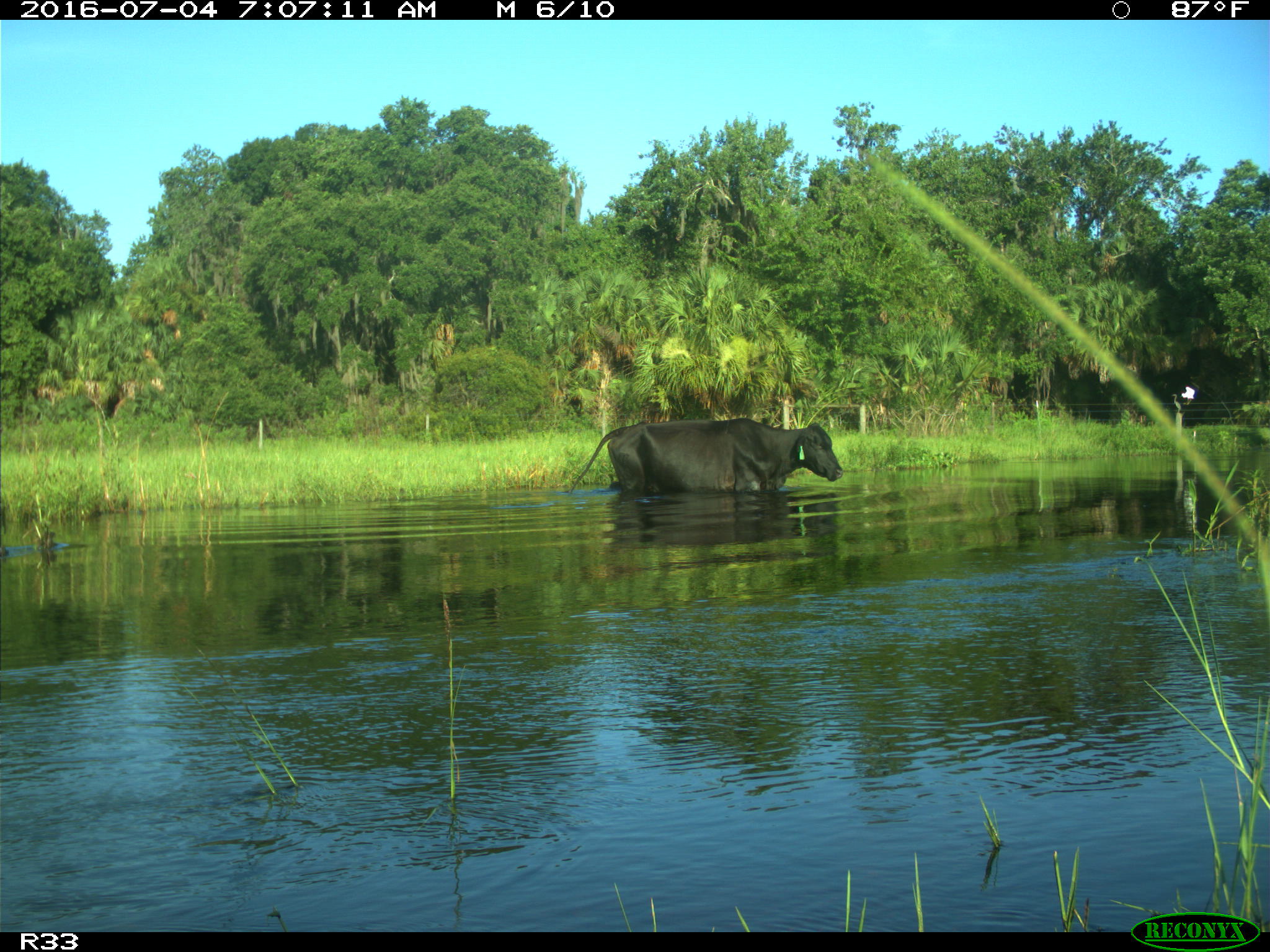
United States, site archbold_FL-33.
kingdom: Animalia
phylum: Chordata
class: Mammalia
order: Artiodactyla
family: Bovidae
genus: Bos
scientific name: Bos taurus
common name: domestic cow